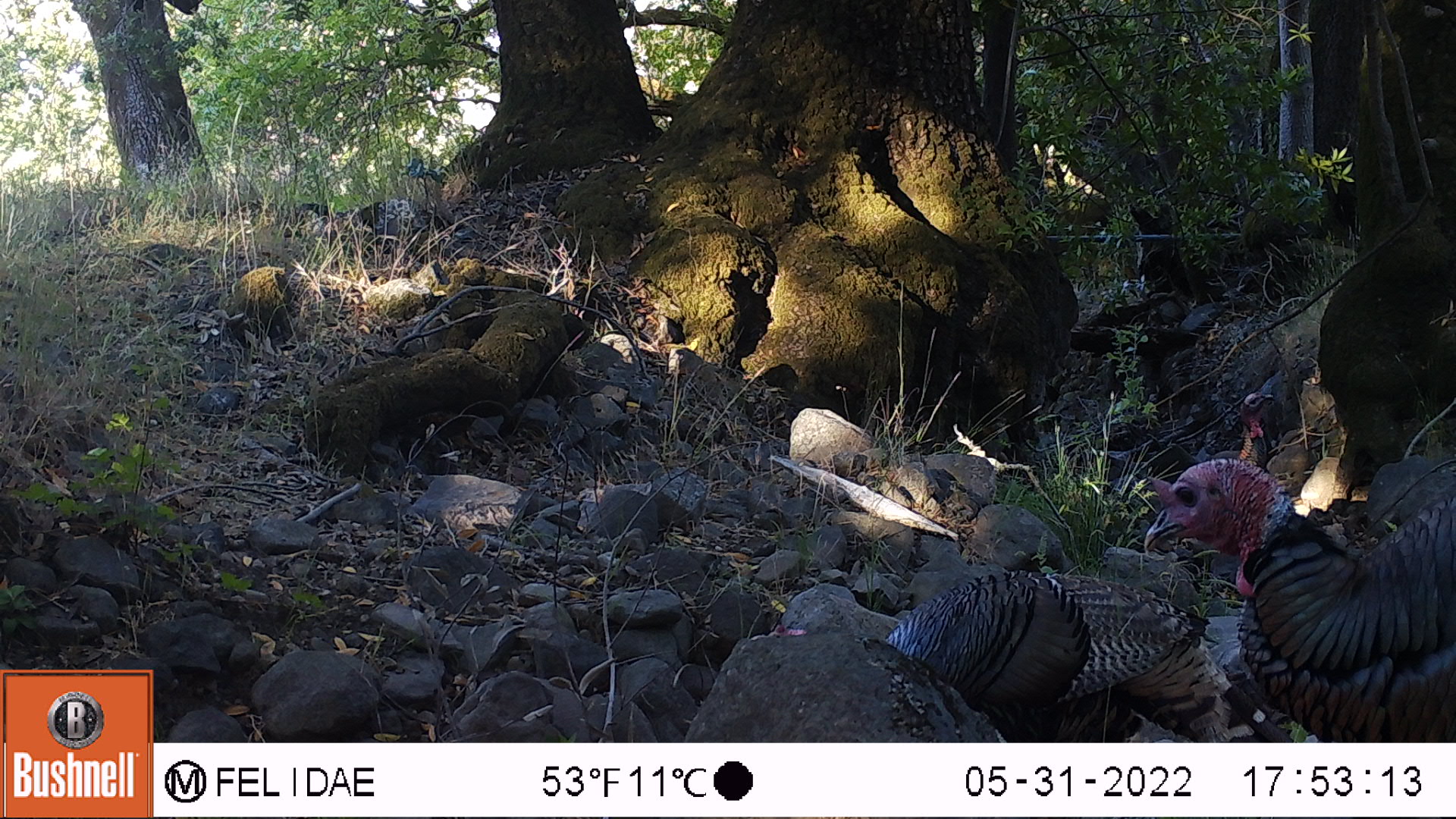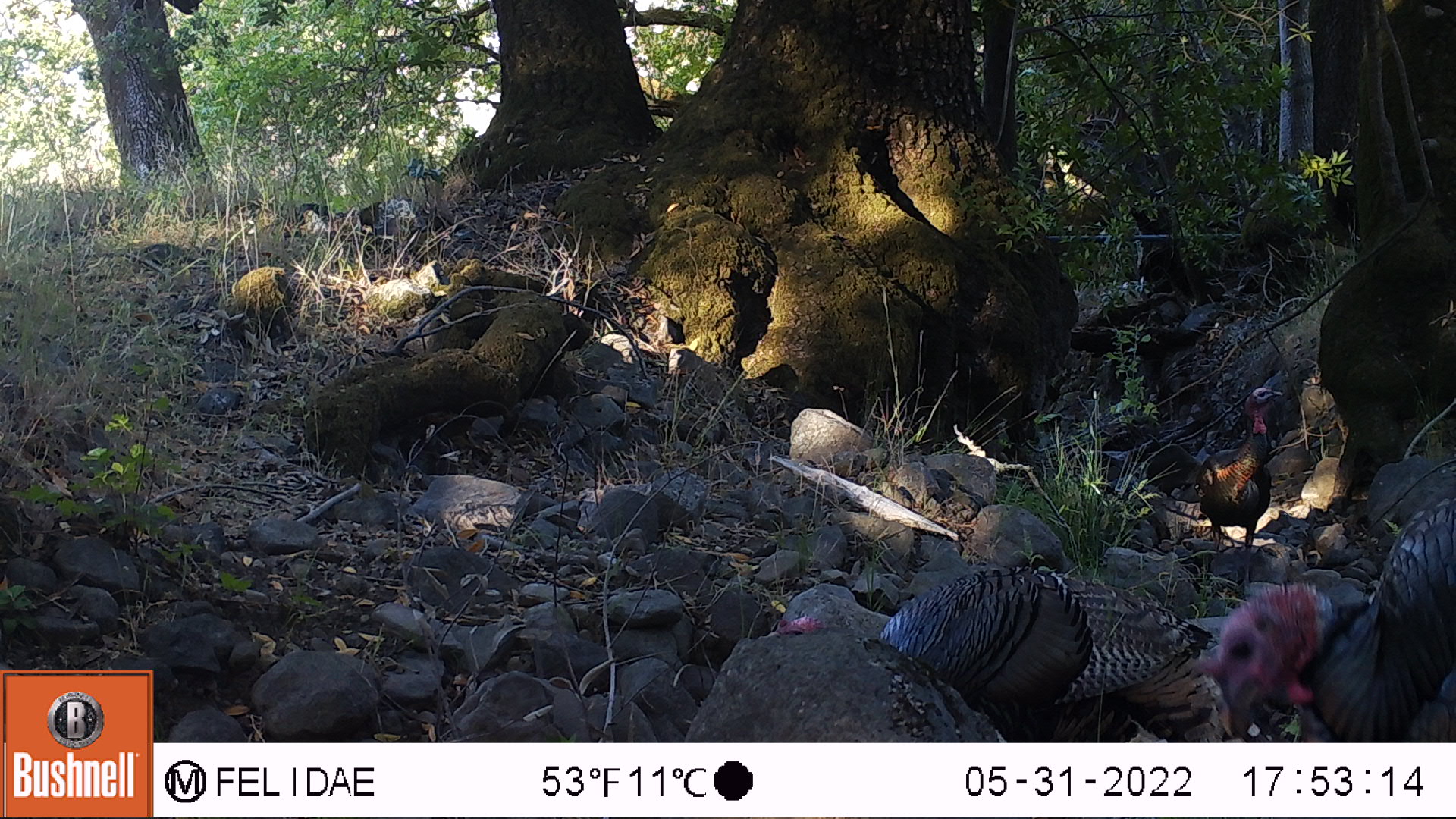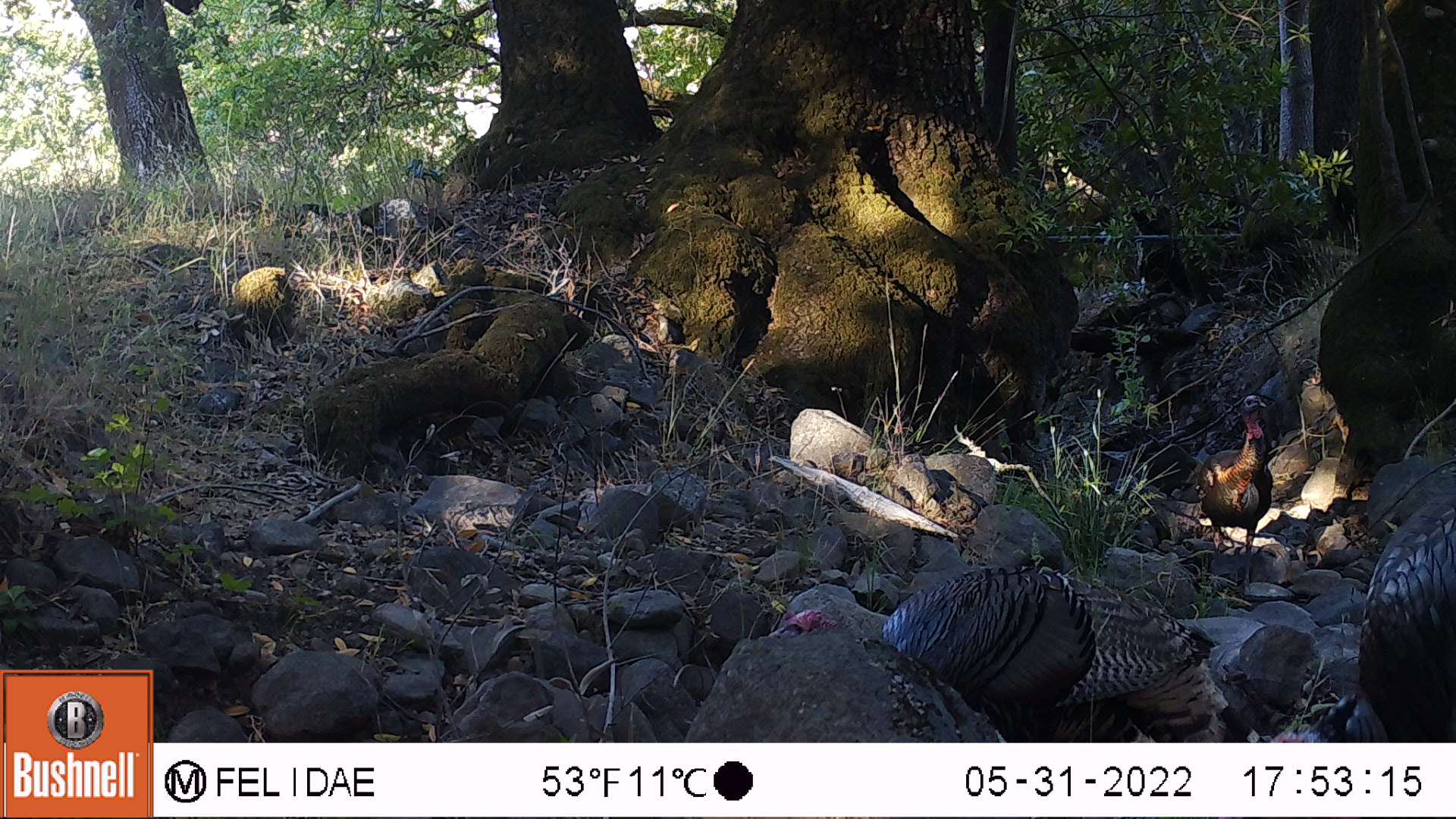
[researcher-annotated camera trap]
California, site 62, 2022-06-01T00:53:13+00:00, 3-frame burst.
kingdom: Animalia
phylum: Chordata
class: Aves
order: Galliformes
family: Phasianidae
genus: Meleagris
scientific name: Meleagris gallopavo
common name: turkey